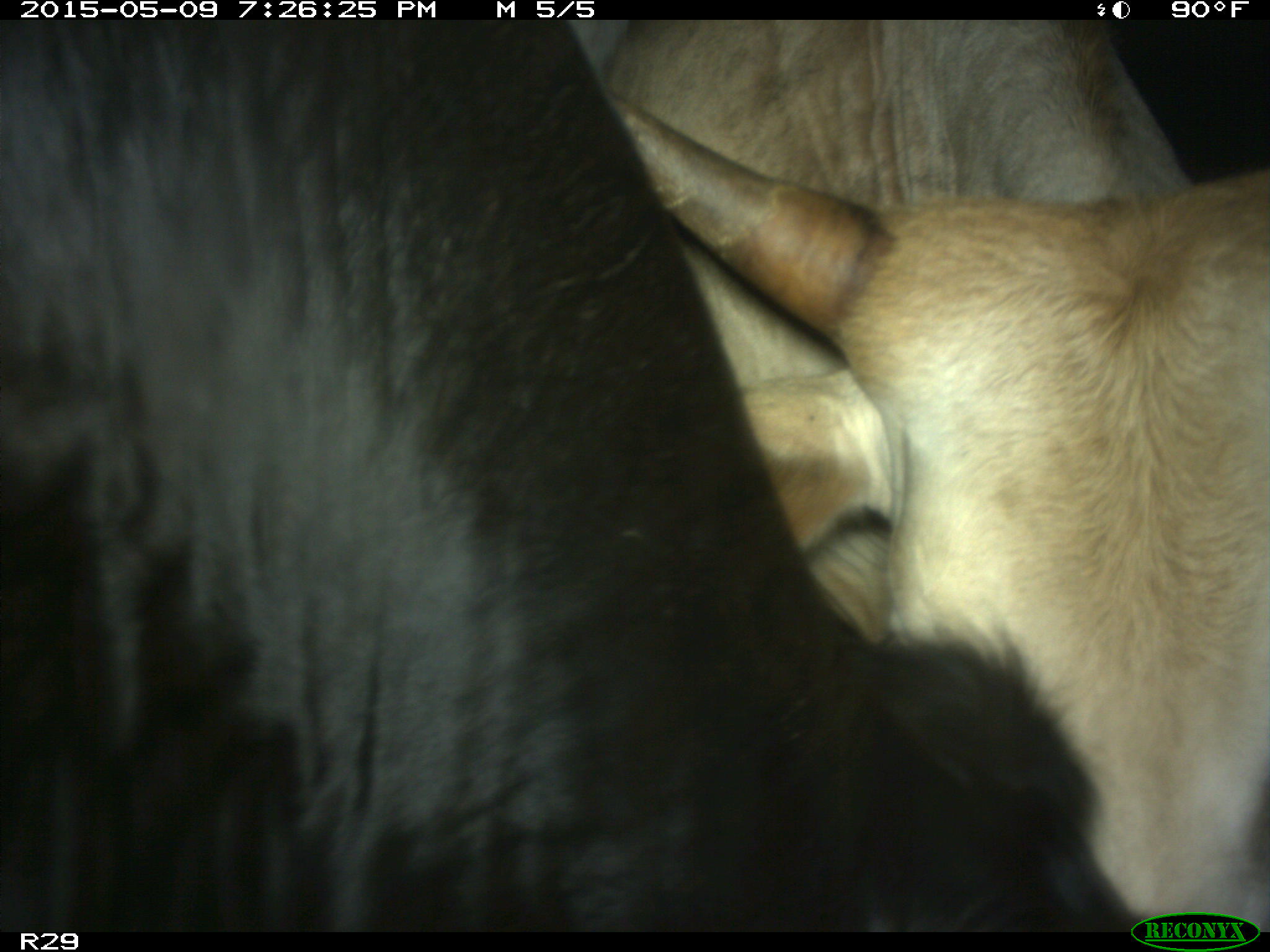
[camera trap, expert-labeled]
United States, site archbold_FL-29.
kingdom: Animalia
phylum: Chordata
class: Mammalia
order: Artiodactyla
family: Bovidae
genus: Bos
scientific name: Bos taurus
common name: domestic cow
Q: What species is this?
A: Bos taurus (domestic cow).